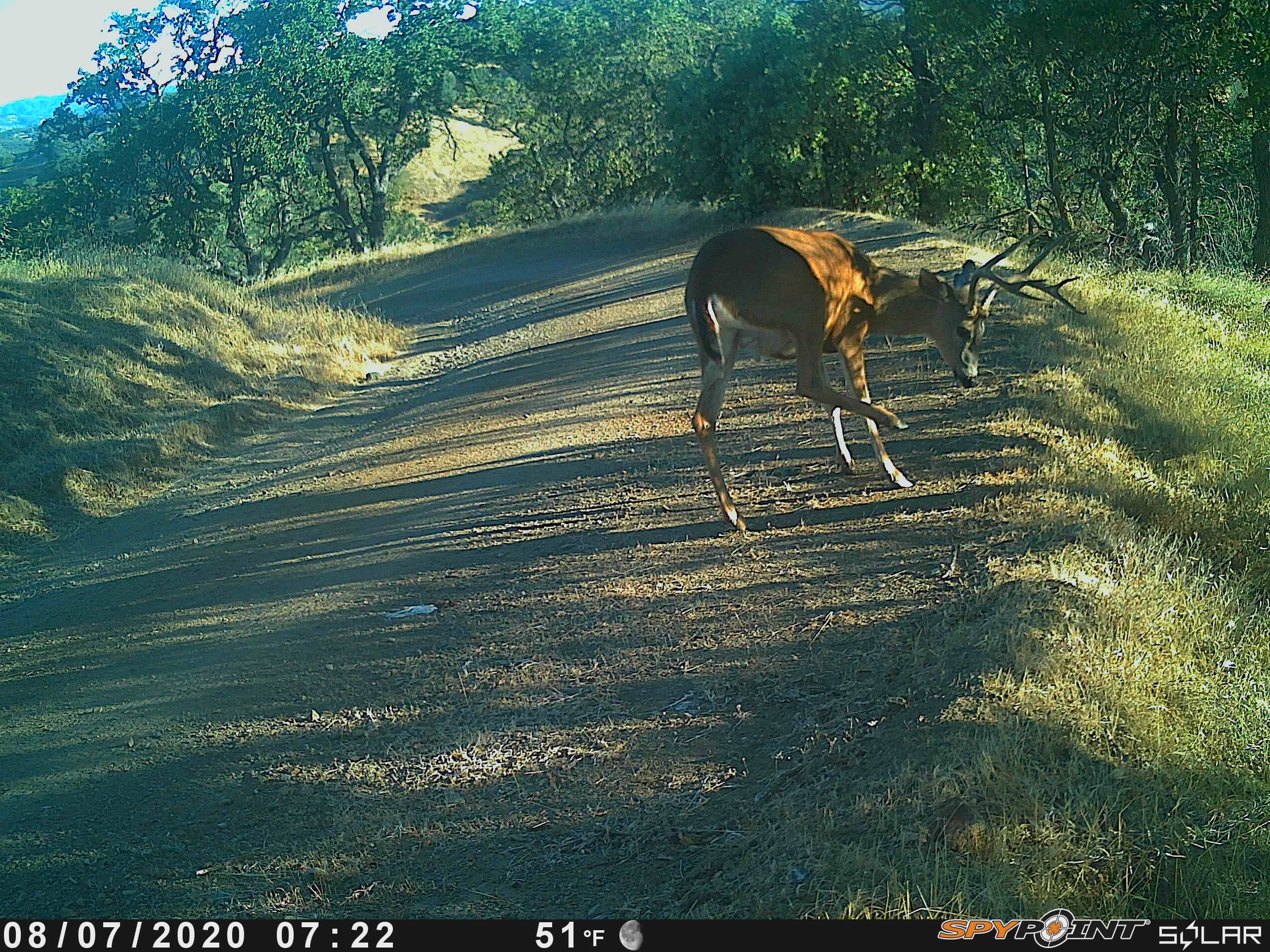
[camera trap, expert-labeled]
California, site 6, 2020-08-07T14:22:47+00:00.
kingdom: Animalia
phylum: Chordata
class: Mammalia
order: Artiodactyla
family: Cervidae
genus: Odocoileus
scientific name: Odocoileus hemionus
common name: mule deer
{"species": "mule deer (Odocoileus hemionus)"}